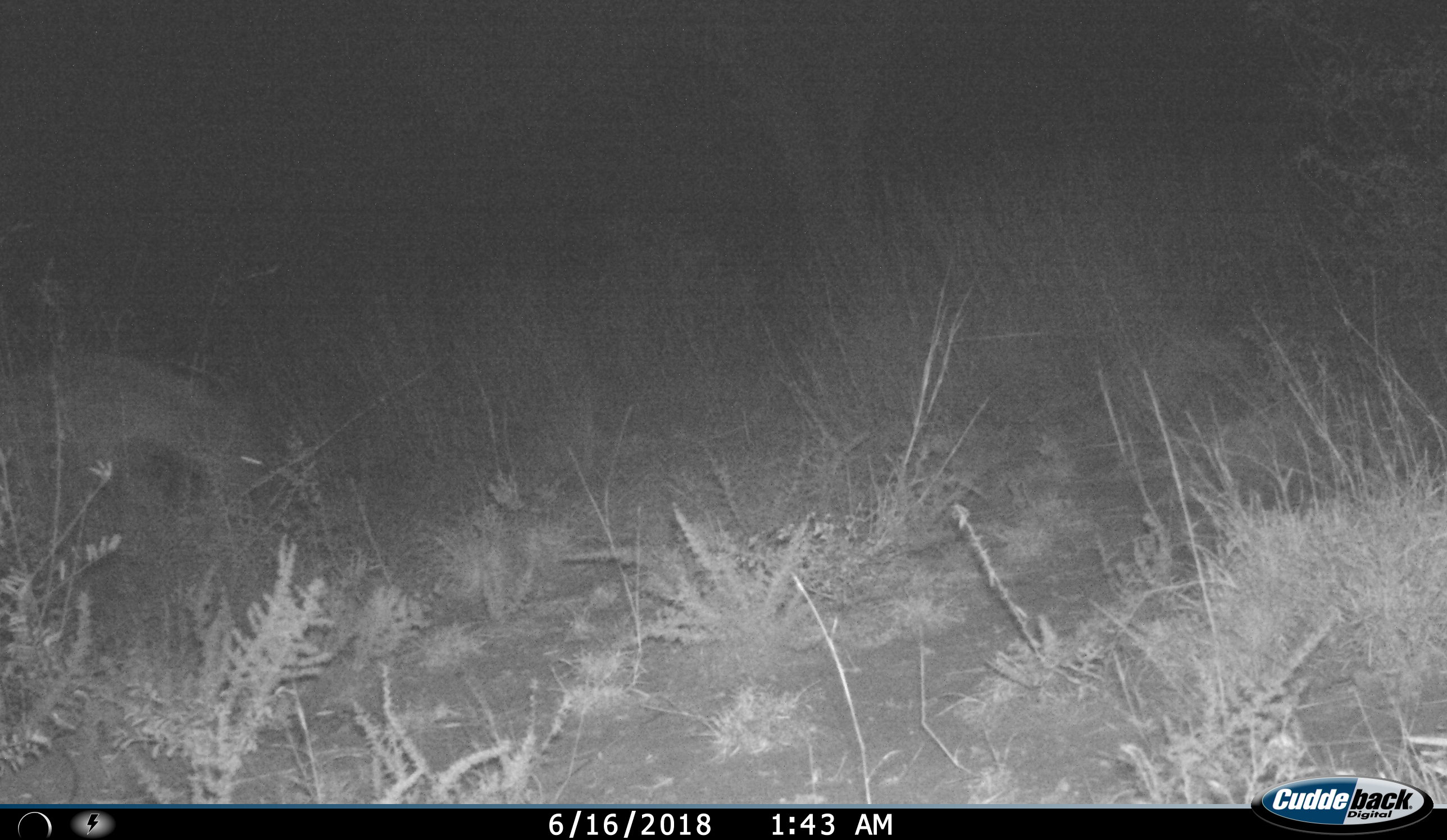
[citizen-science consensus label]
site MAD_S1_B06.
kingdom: Animalia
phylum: Chordata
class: Mammalia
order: Carnivora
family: Hyaenidae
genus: Crocuta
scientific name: Crocuta crocuta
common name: spotted hyena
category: hyenaspotted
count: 1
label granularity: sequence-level